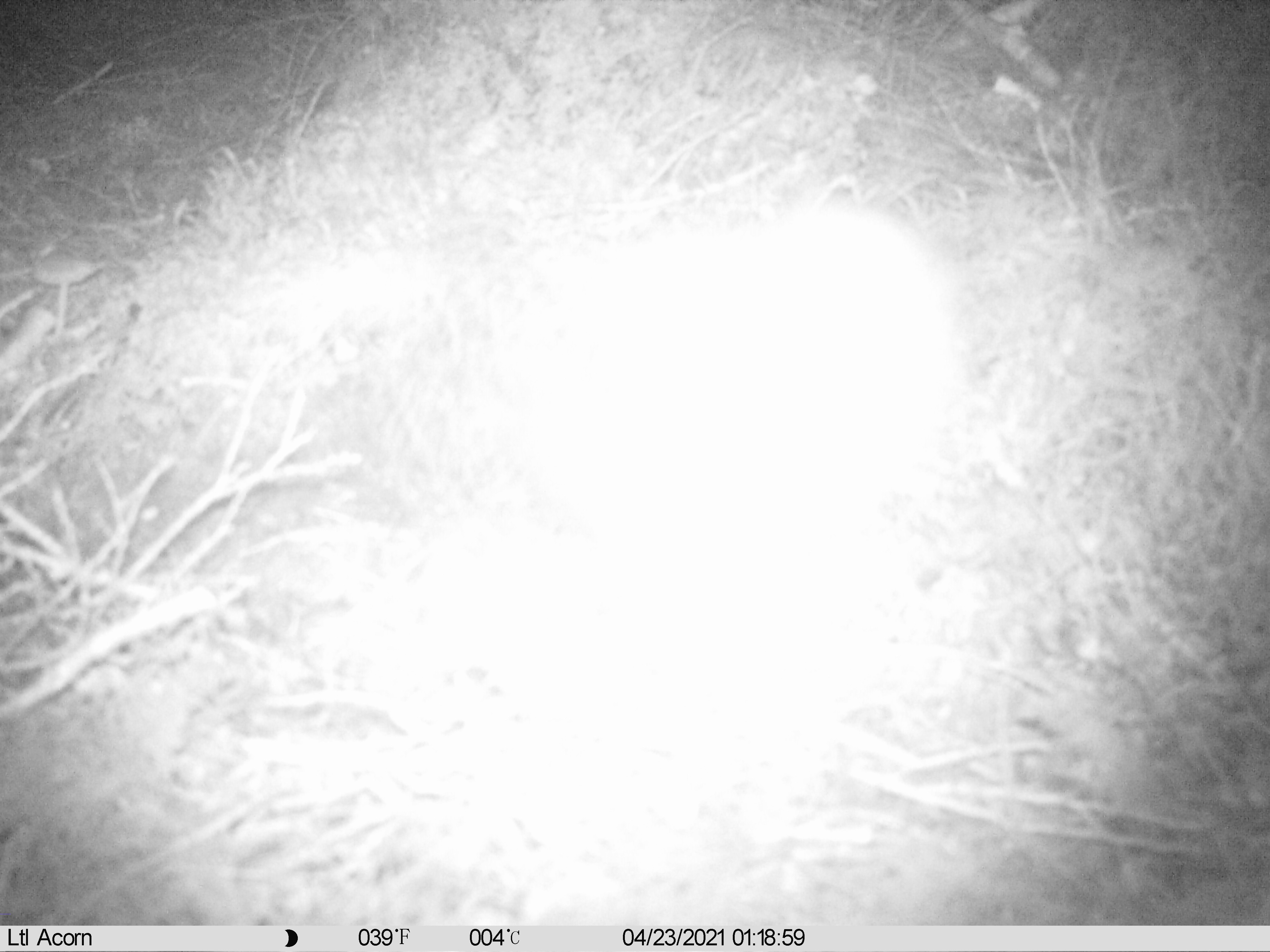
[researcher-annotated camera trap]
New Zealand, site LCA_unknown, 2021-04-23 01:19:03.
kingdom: Animalia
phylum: Chordata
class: Mammalia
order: Carnivora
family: Mustelidae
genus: Mustela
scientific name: Mustela erminea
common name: stoat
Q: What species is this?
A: Stoat (Mustela erminea).